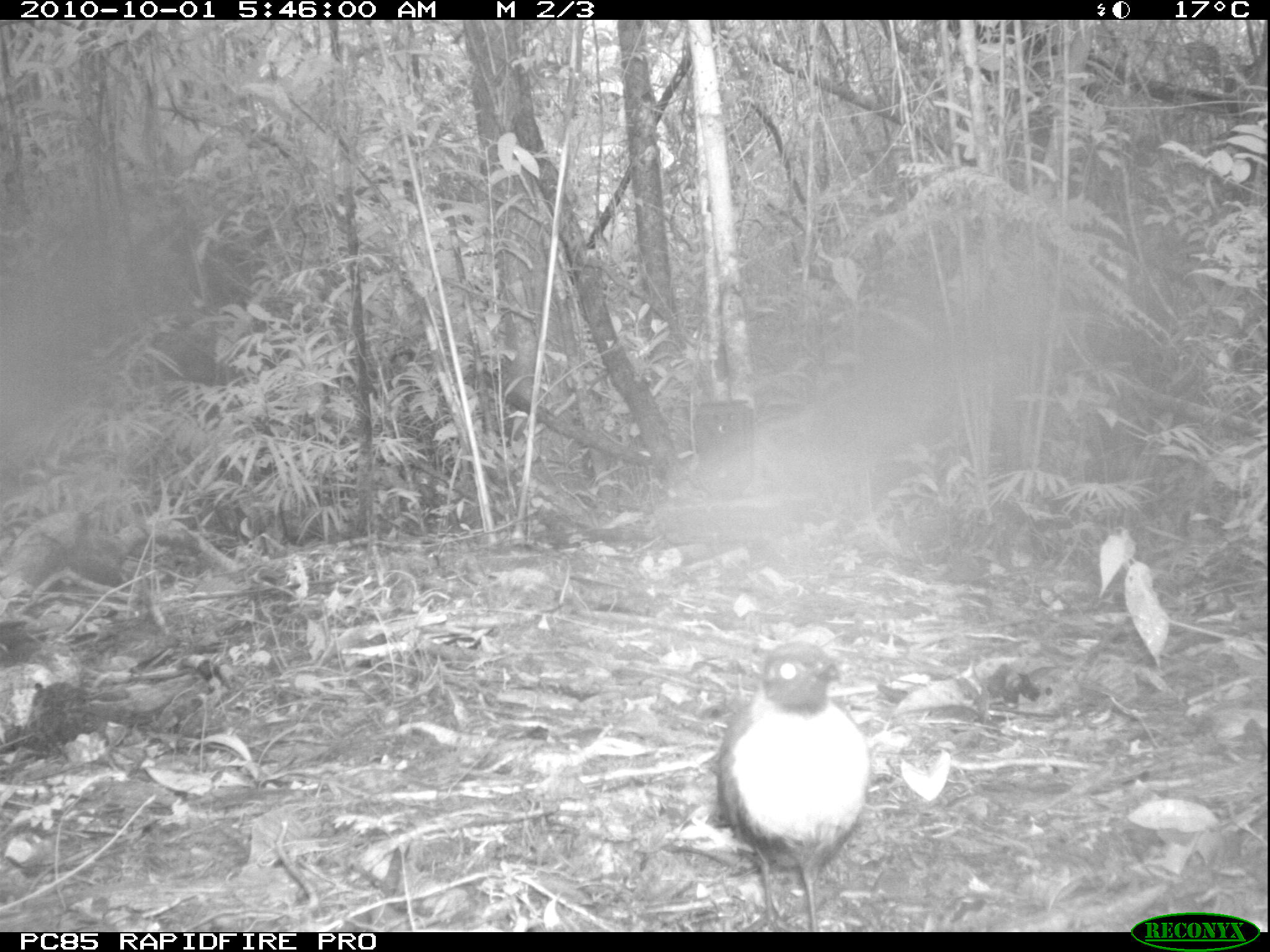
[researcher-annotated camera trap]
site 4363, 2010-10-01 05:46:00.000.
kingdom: Animalia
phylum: Chordata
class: Aves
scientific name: Aves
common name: bird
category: unknown bird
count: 1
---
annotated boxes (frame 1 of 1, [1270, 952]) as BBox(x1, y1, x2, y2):
unknown bird: BBox(710, 635, 871, 932)